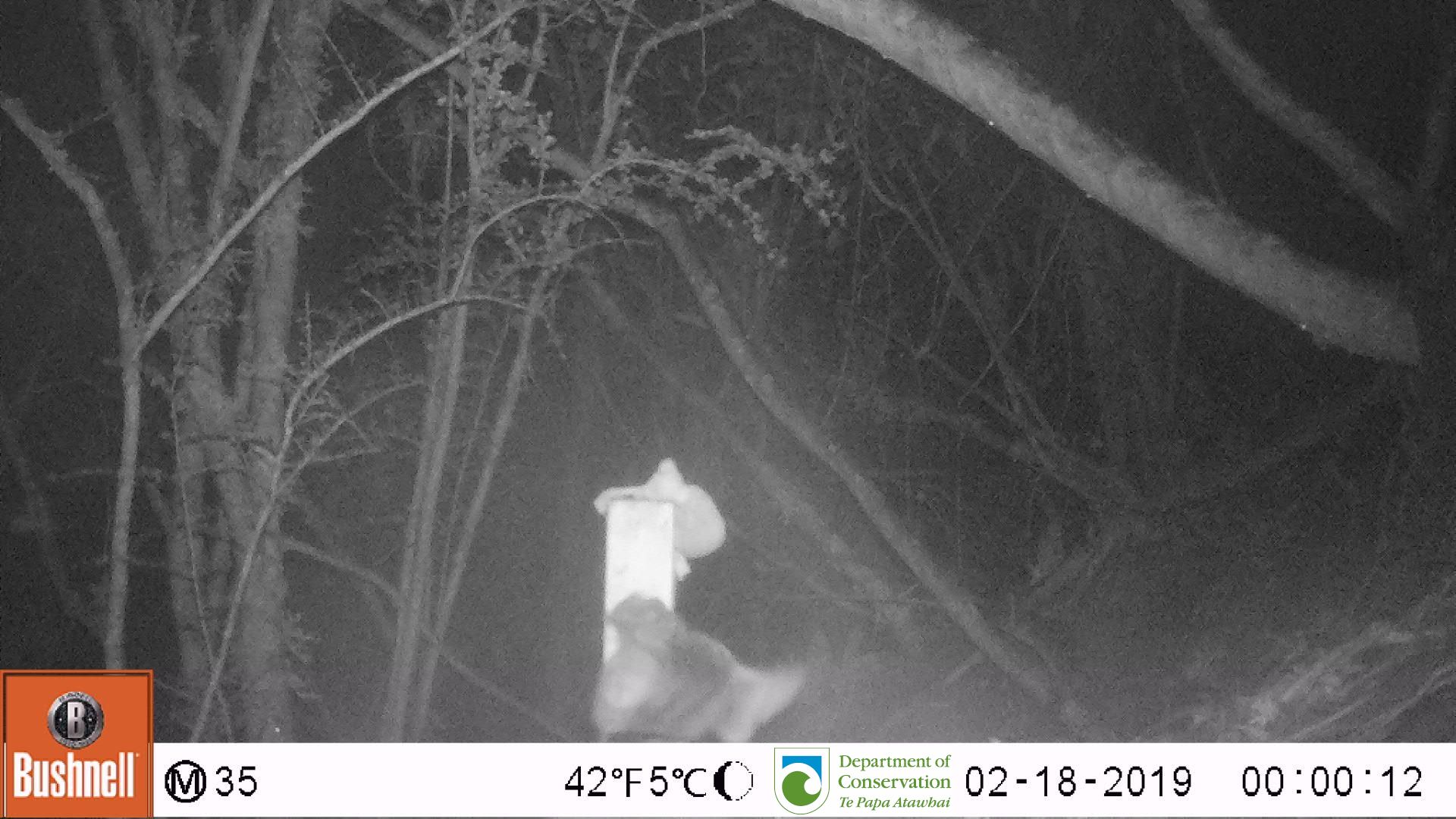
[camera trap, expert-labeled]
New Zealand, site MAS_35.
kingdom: Animalia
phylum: Chordata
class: Mammalia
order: Carnivora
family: Felidae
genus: Felis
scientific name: Felis catus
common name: domestic cat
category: cat